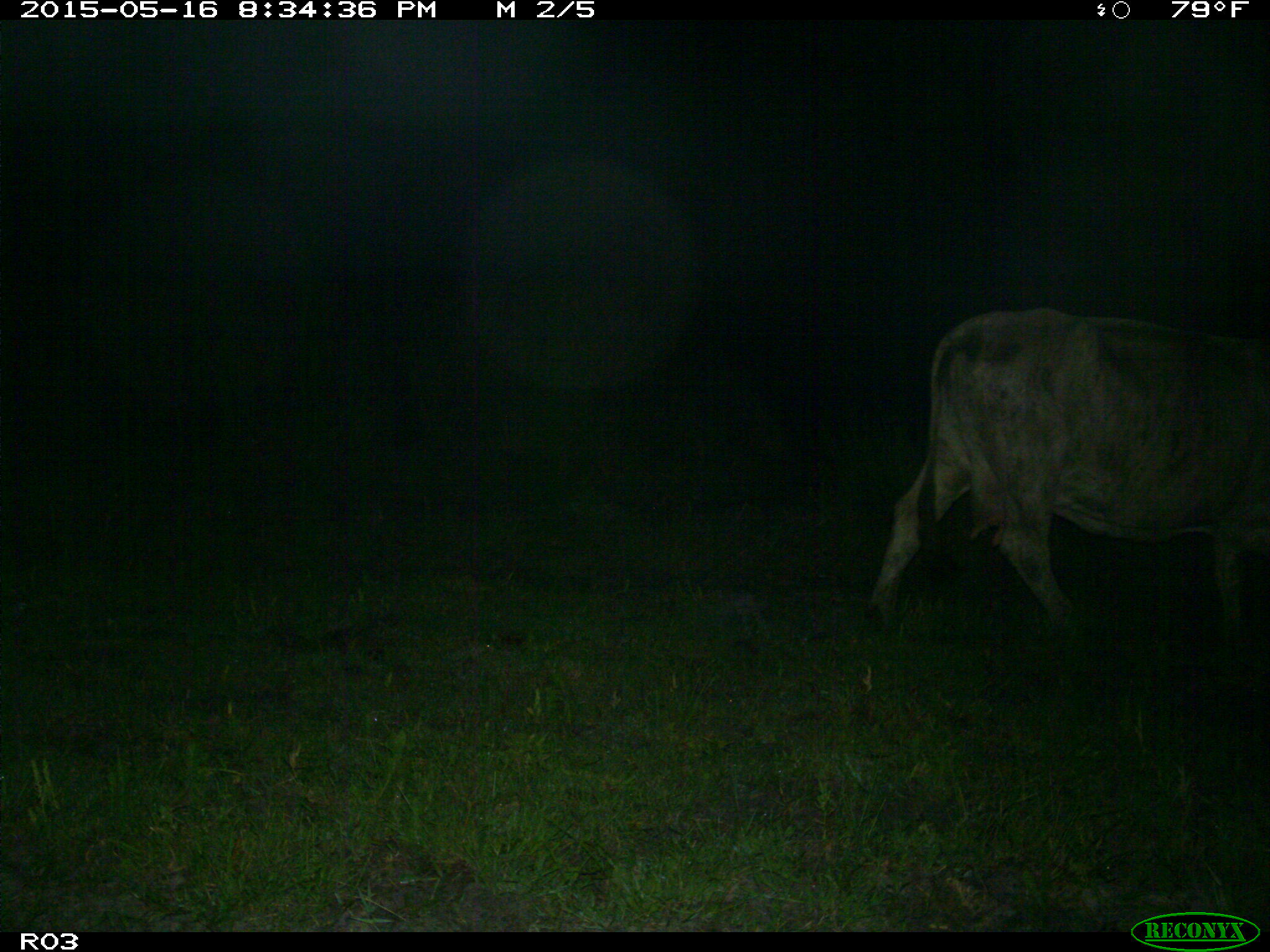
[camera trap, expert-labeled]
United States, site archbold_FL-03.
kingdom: Animalia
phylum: Chordata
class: Mammalia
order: Artiodactyla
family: Bovidae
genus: Bos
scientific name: Bos taurus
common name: domestic cow